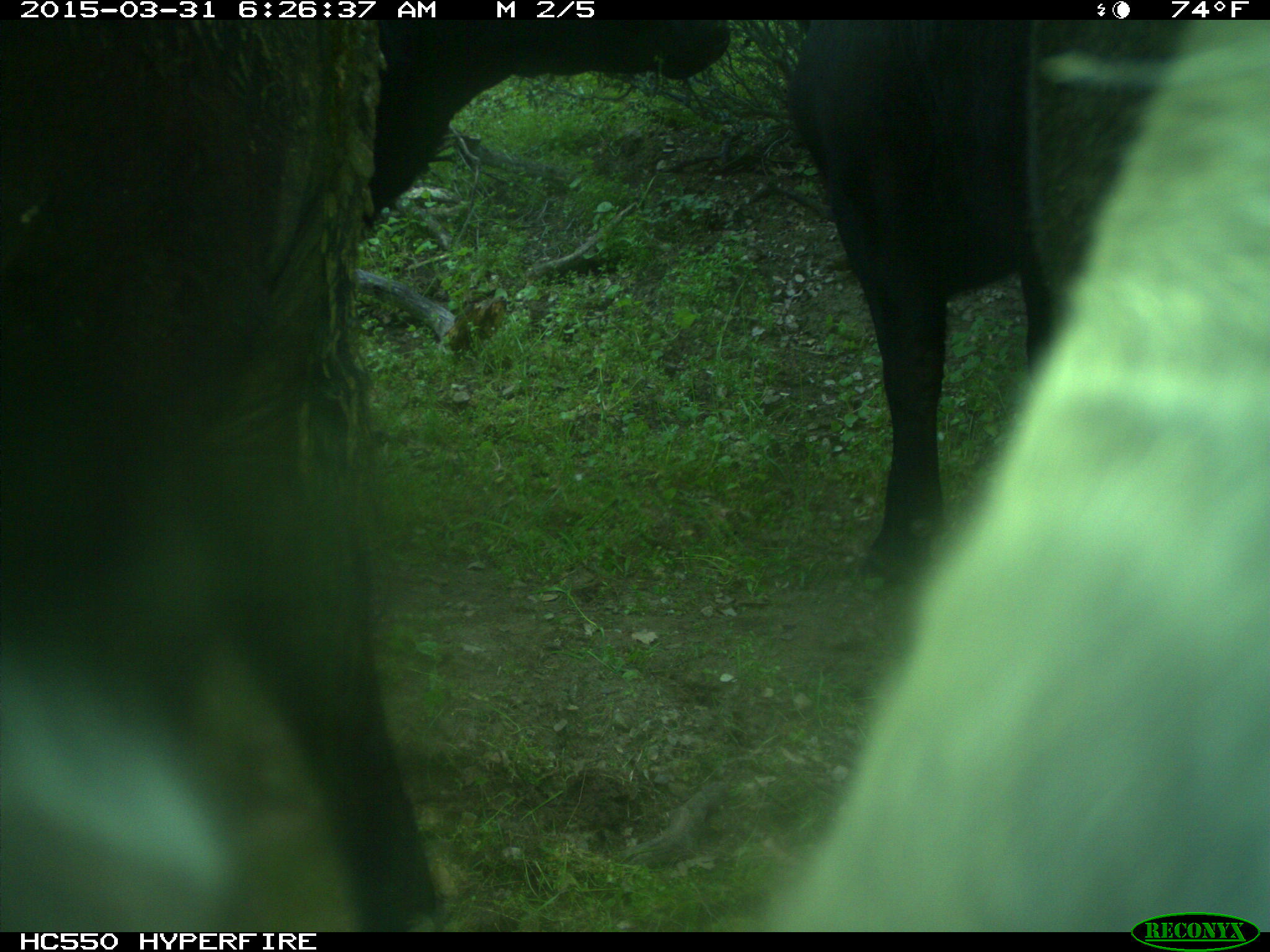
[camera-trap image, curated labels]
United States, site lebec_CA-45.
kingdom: Animalia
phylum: Chordata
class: Mammalia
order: Artiodactyla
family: Bovidae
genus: Bos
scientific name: Bos taurus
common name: domestic cow